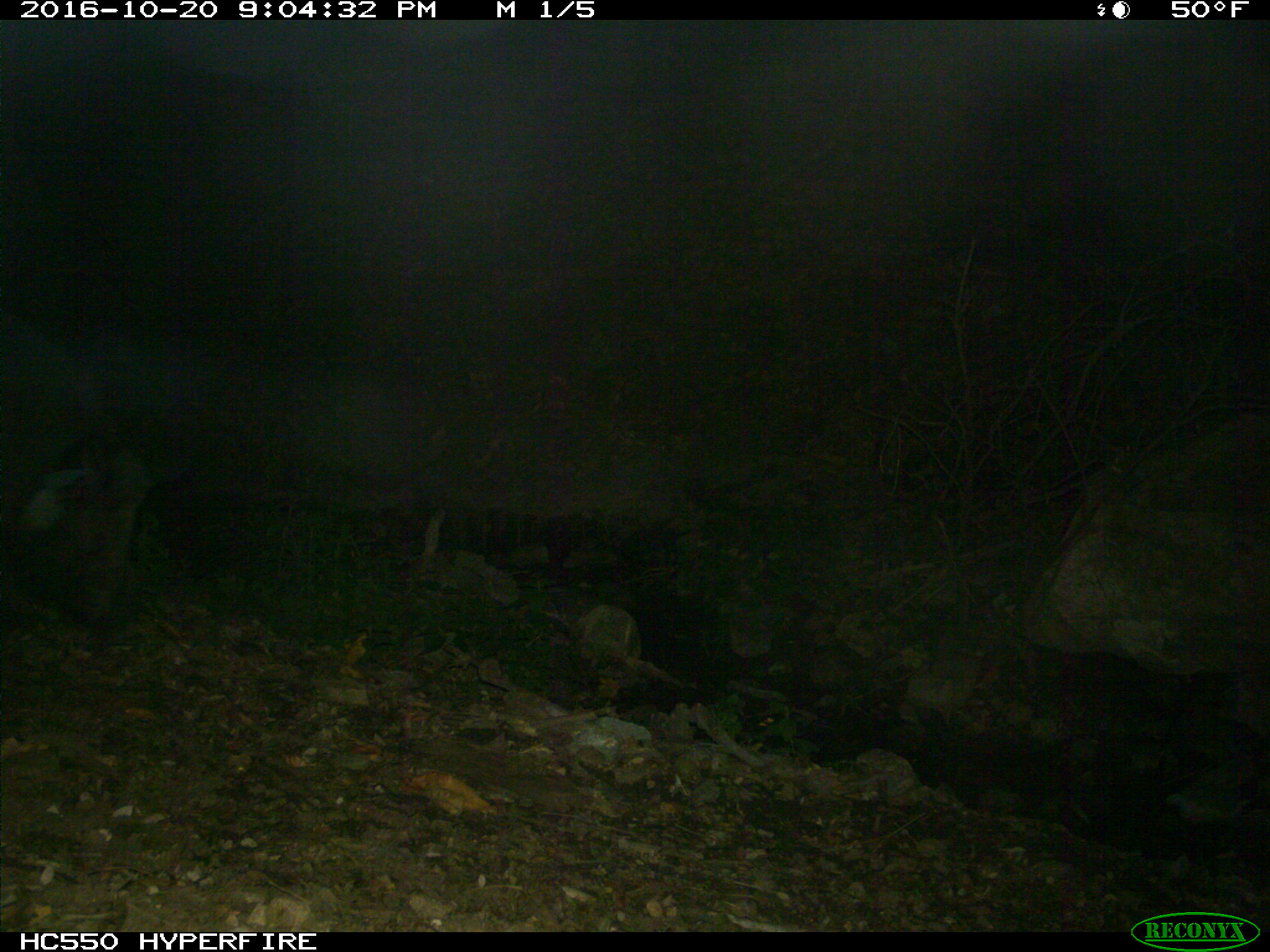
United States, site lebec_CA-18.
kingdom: Animalia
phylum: Chordata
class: Mammalia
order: Artiodactyla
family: Suidae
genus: Sus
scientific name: Sus scrofa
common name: wild boar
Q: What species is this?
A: Sus scrofa (wild boar).